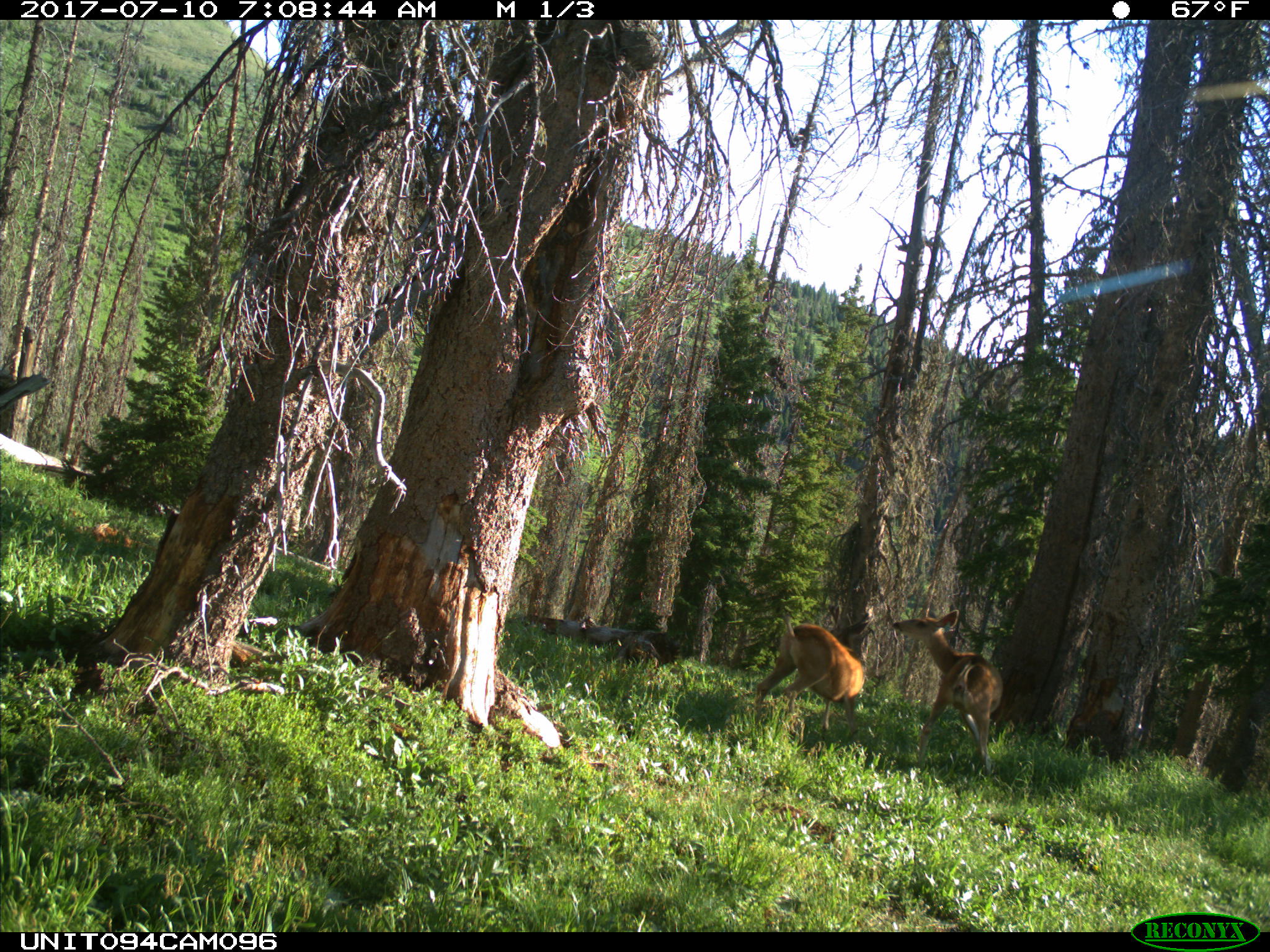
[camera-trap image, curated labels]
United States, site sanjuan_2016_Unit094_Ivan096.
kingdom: Animalia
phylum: Chordata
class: Mammalia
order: Artiodactyla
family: Cervidae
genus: Odocoileus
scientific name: Odocoileus hemionus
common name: mule deer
Odocoileus hemionus (mule deer).